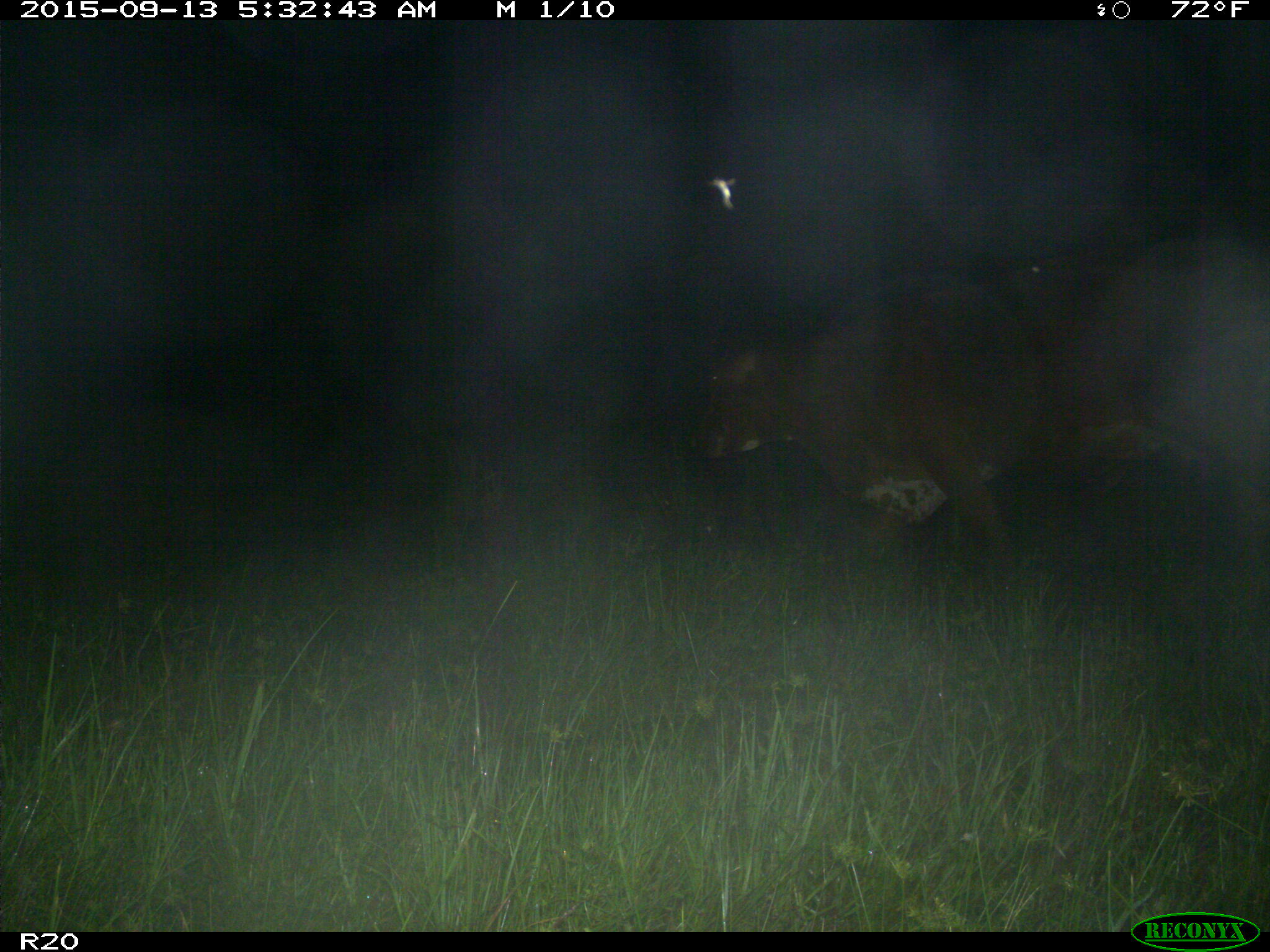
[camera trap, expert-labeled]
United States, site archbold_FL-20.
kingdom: Animalia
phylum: Chordata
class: Mammalia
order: Artiodactyla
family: Bovidae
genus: Bos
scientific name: Bos taurus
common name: domestic cow